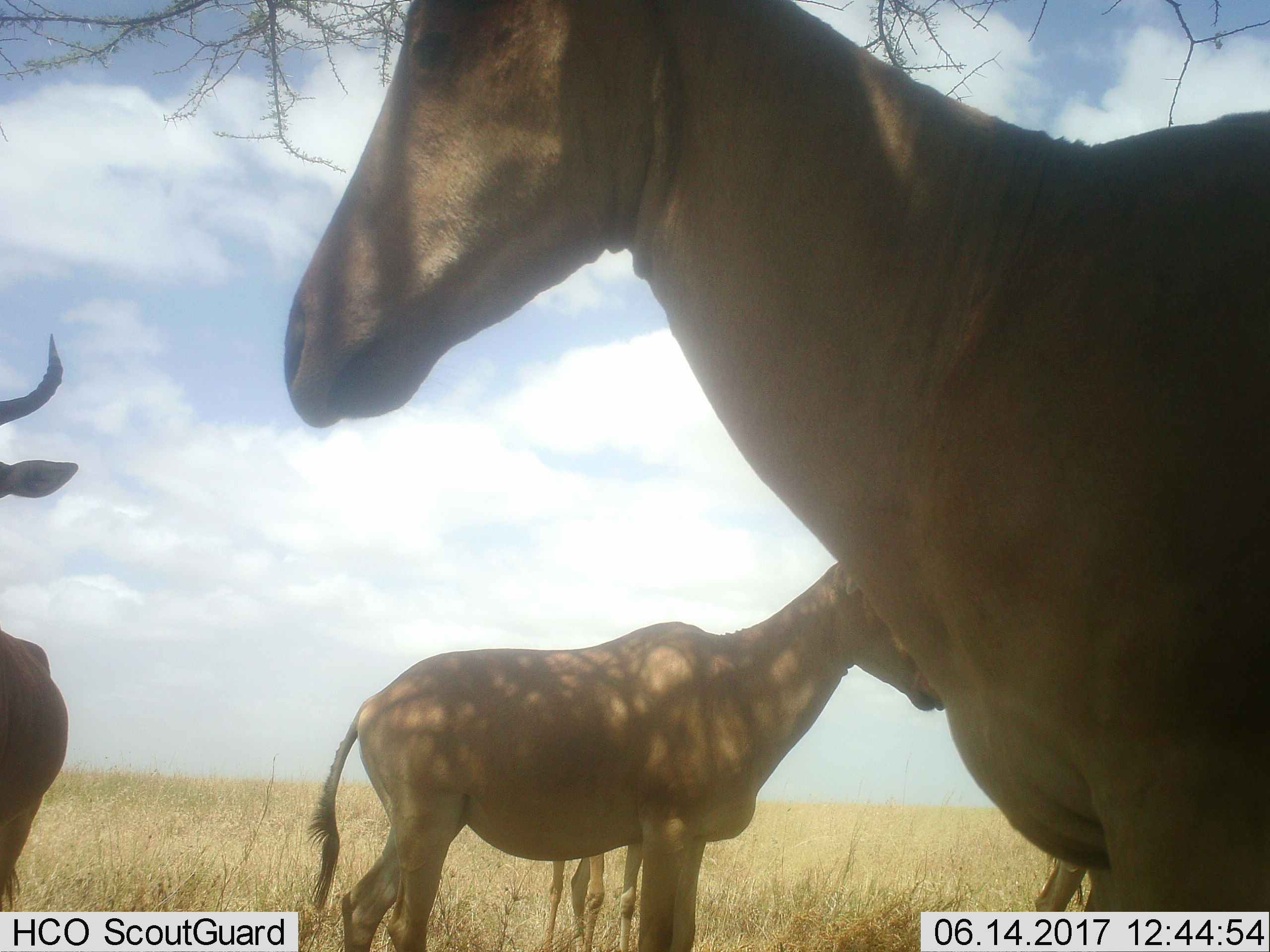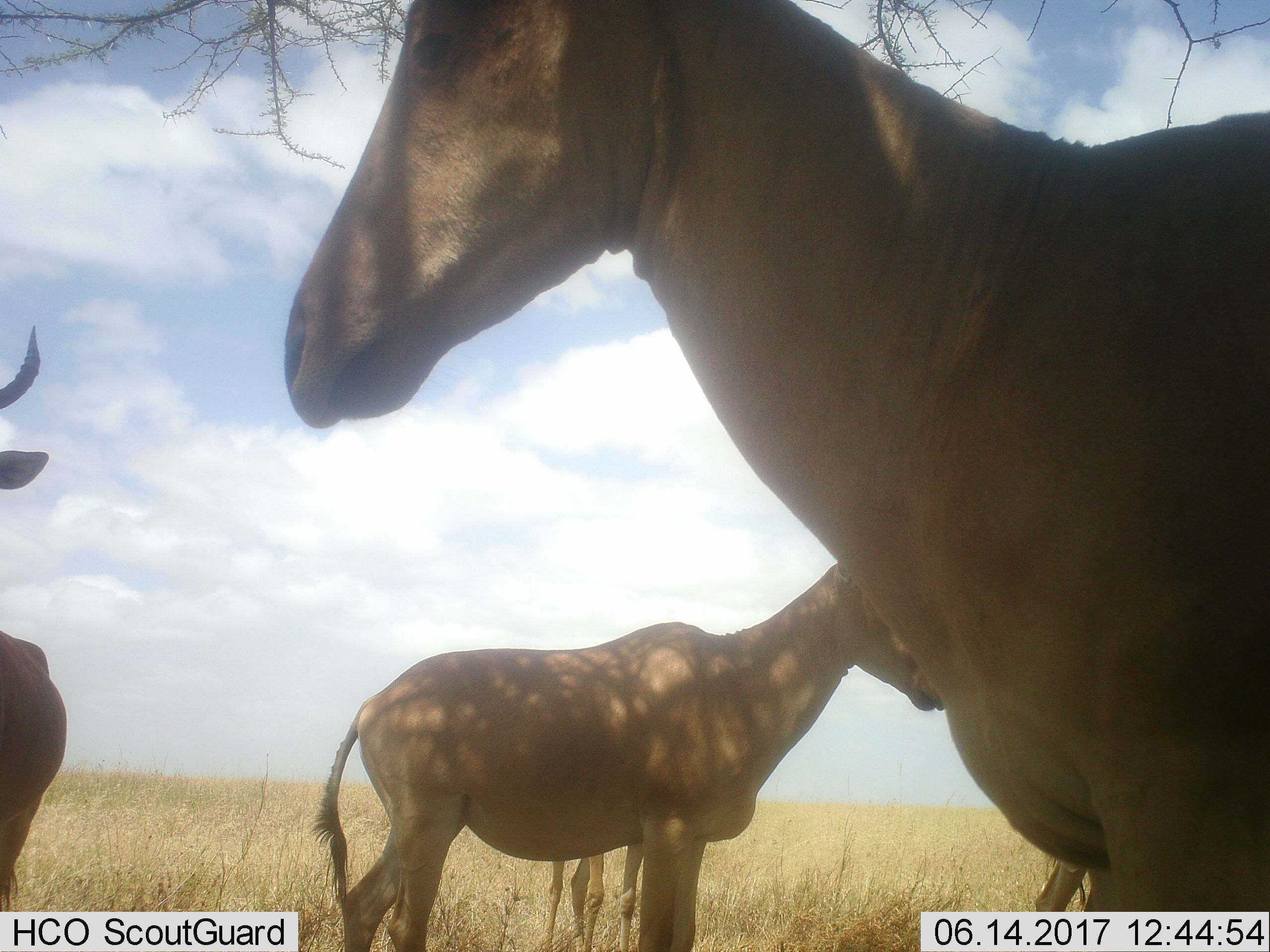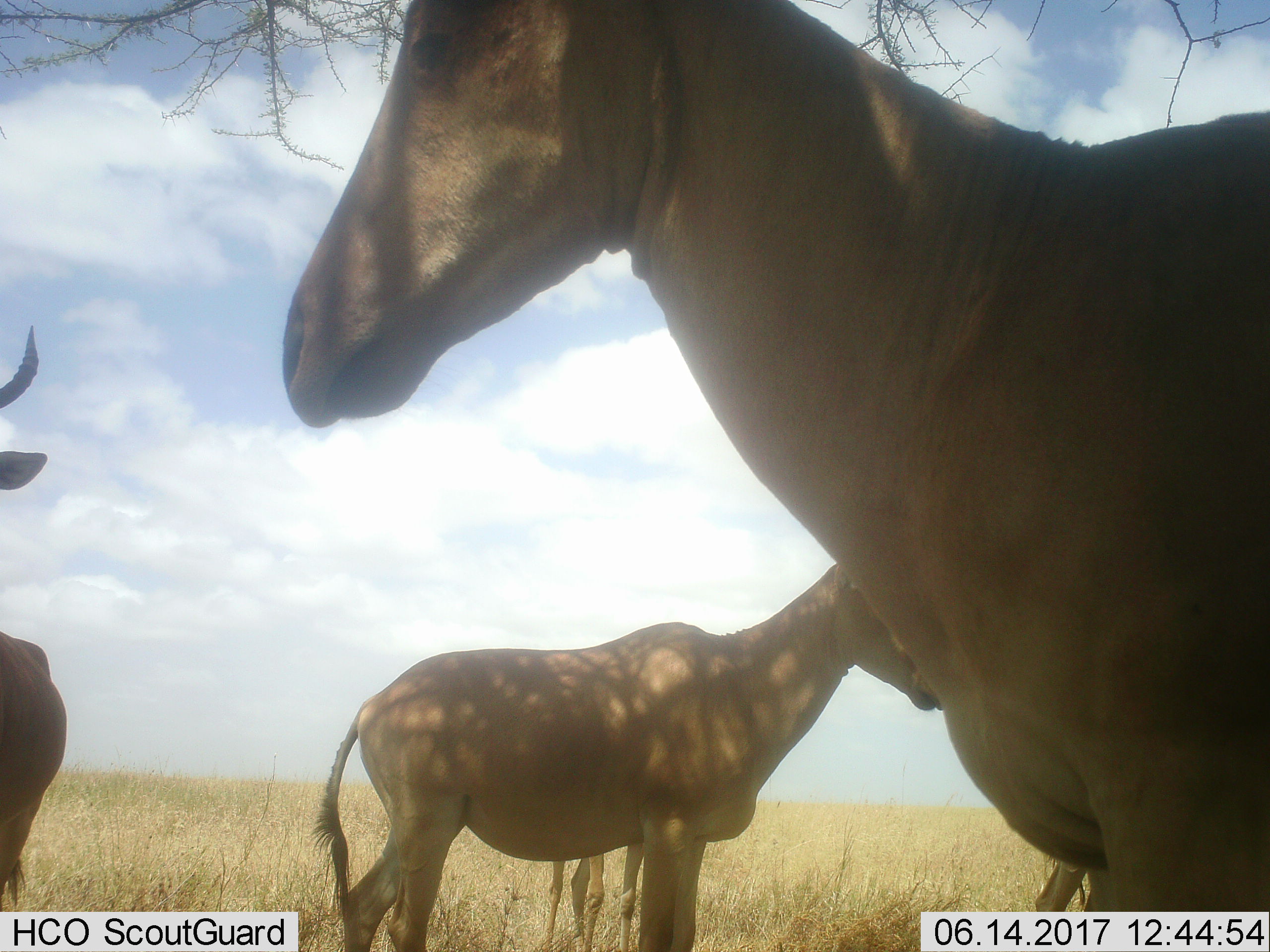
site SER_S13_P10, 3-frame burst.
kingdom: Animalia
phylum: Chordata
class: Mammalia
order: Artiodactyla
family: Bovidae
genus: Alcelaphus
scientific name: Alcelaphus buselaphus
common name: hartebeest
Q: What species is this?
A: Hartebeest (Alcelaphus buselaphus).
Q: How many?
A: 5.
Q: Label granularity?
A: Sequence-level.